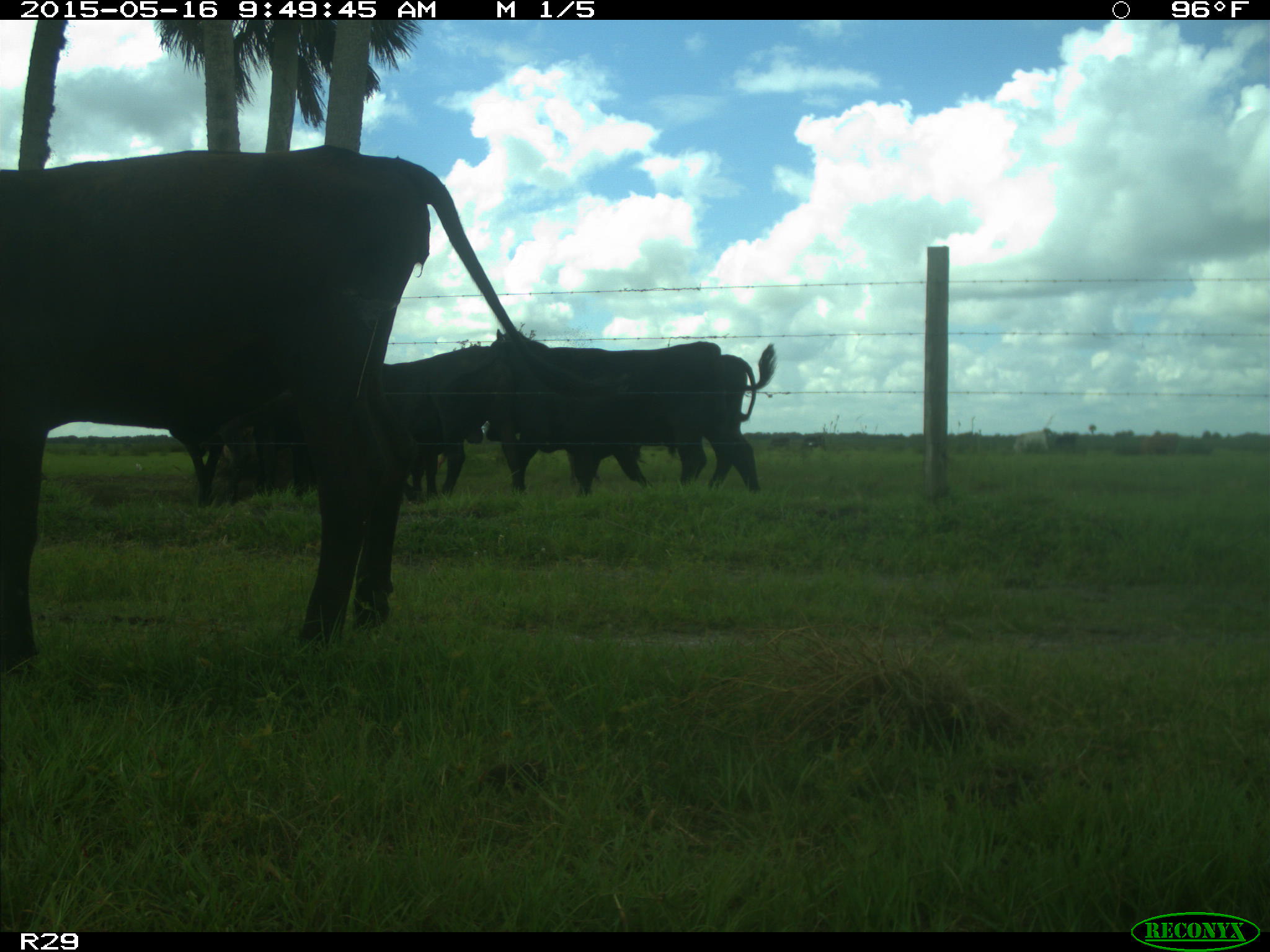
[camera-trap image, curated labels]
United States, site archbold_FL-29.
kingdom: Animalia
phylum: Chordata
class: Mammalia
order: Artiodactyla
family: Bovidae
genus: Bos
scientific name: Bos taurus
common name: domestic cow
Bos taurus (domestic cow).